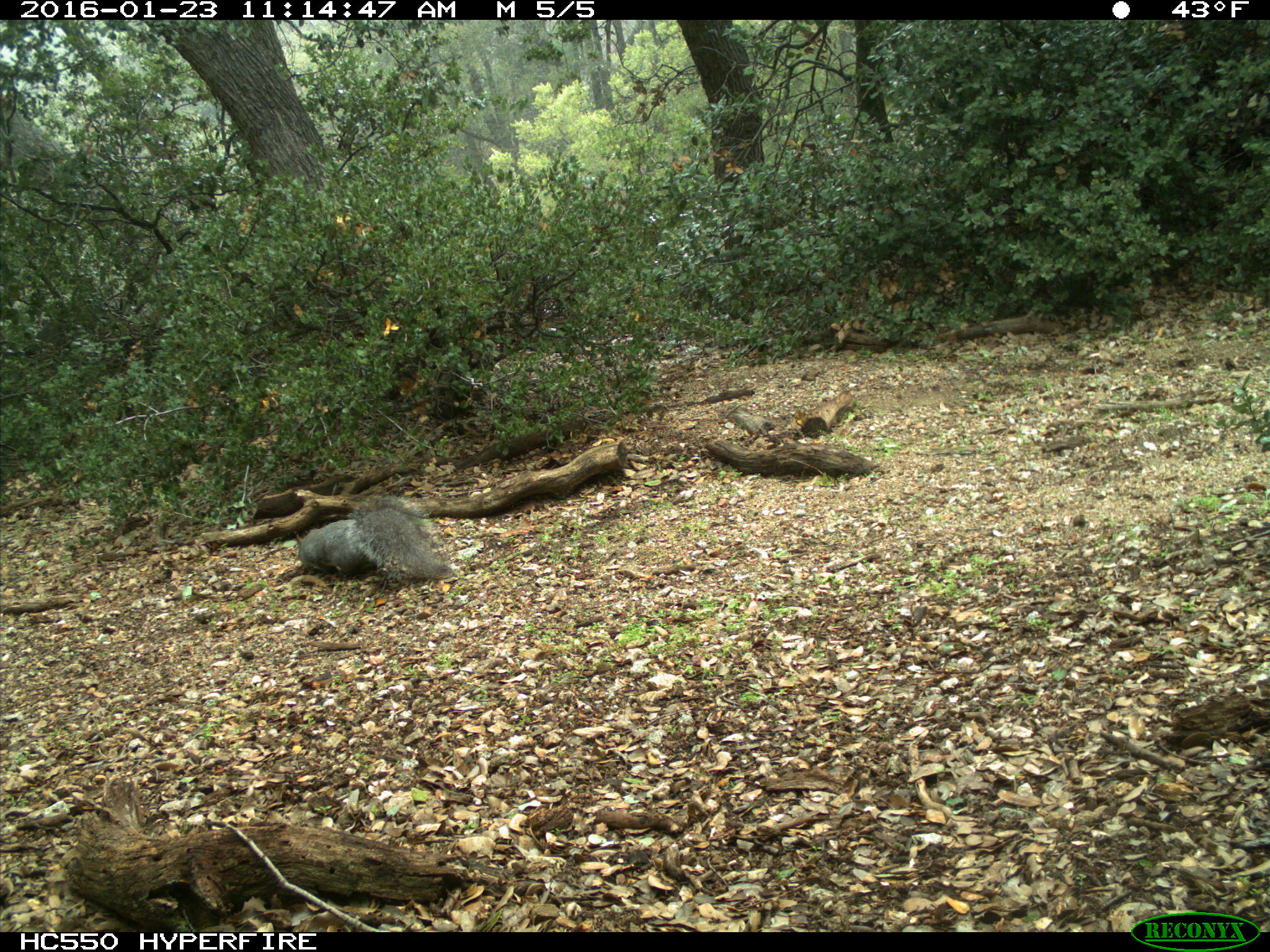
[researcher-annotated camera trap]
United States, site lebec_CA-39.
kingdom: Animalia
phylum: Chordata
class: Mammalia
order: Rodentia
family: Sciuridae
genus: Sciurus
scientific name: Sciurus carolinensis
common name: eastern gray squirrel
Sciurus carolinensis (eastern gray squirrel).